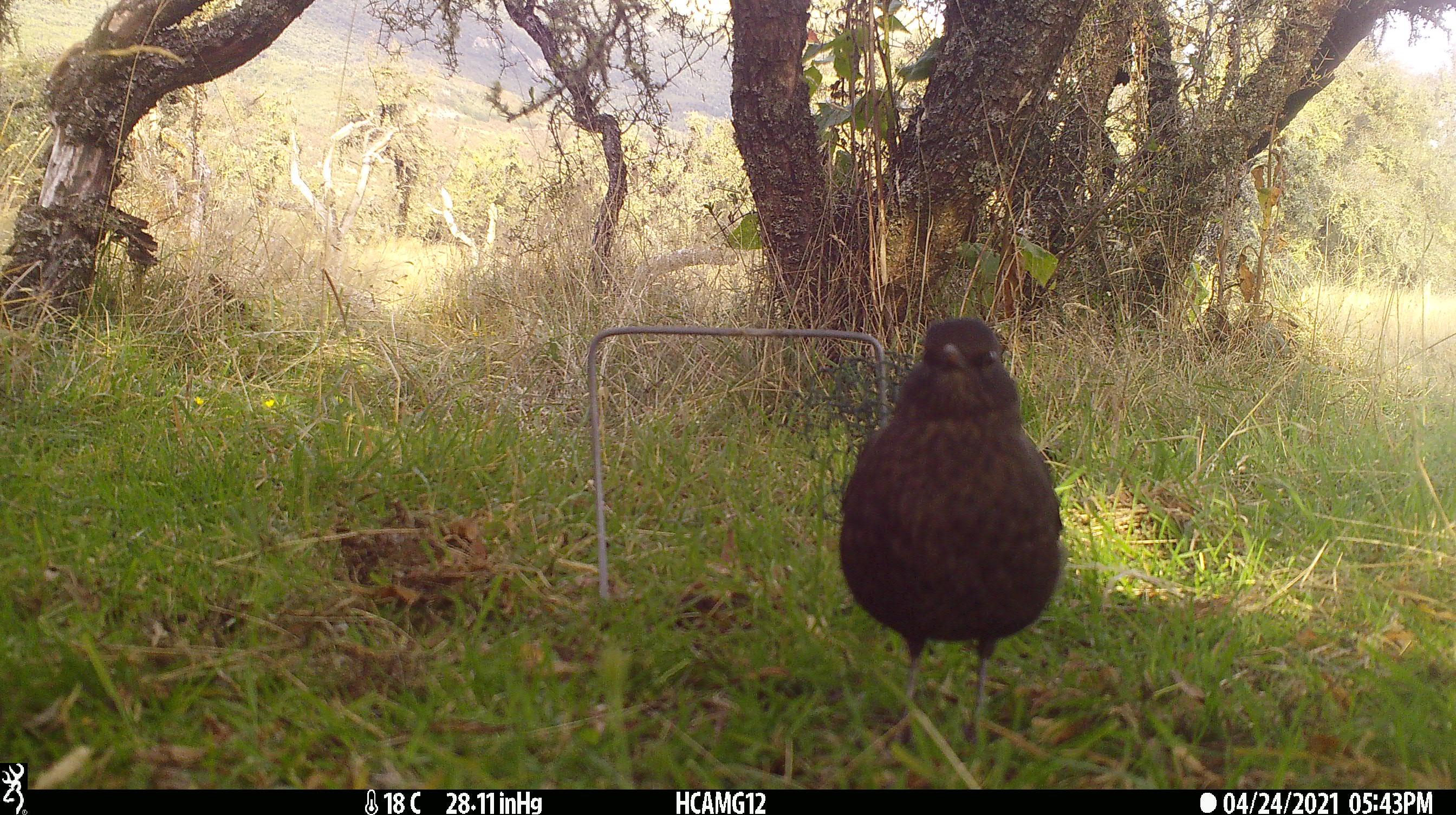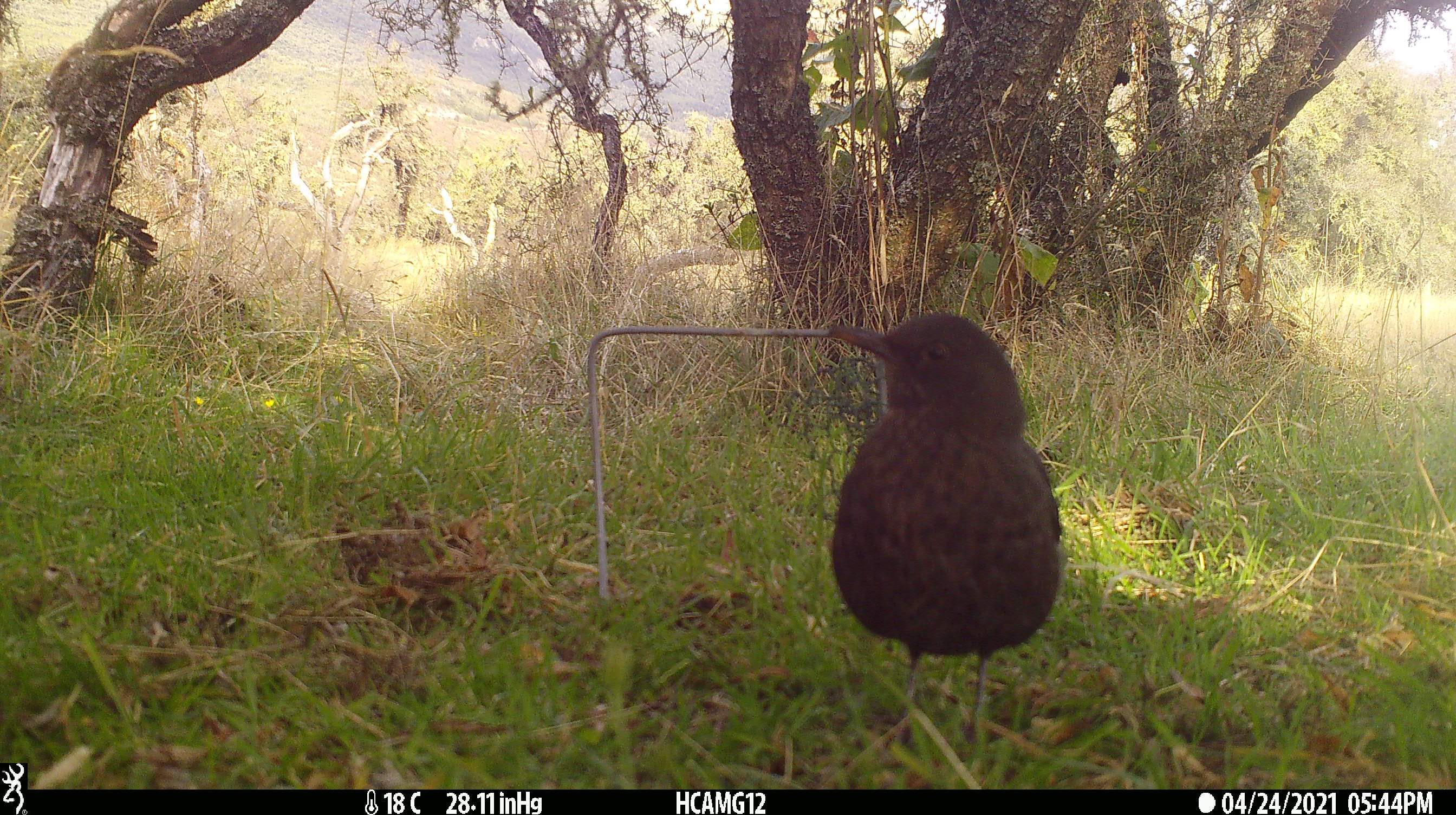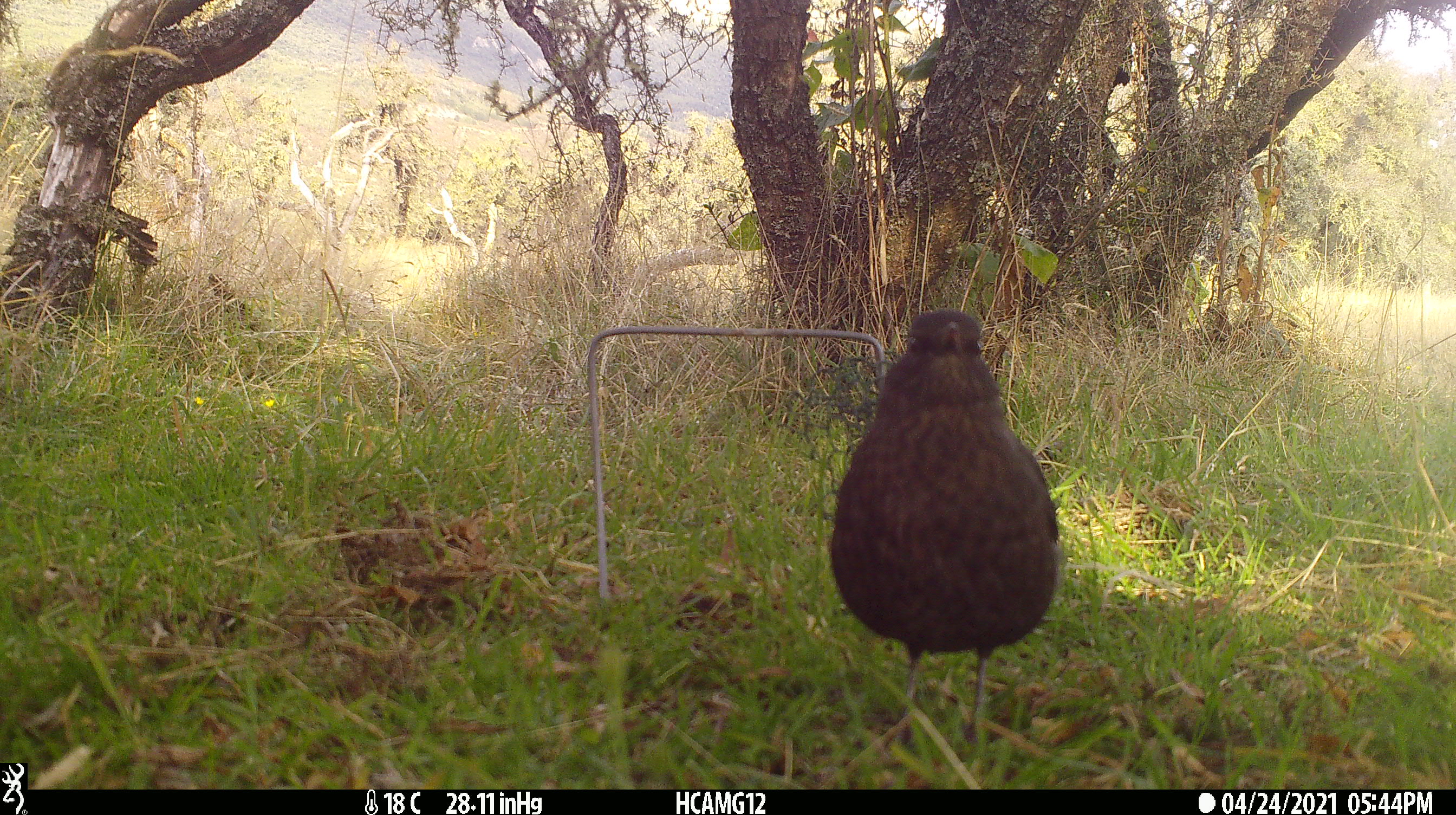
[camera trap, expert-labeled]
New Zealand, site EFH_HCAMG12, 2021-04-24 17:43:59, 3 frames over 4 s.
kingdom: Animalia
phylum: Chordata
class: Aves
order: Passeriformes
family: Turdidae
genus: Turdus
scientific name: Turdus merula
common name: eurasian blackbird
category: blackbird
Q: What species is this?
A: Blackbird (eurasian blackbird) (Turdus merula).